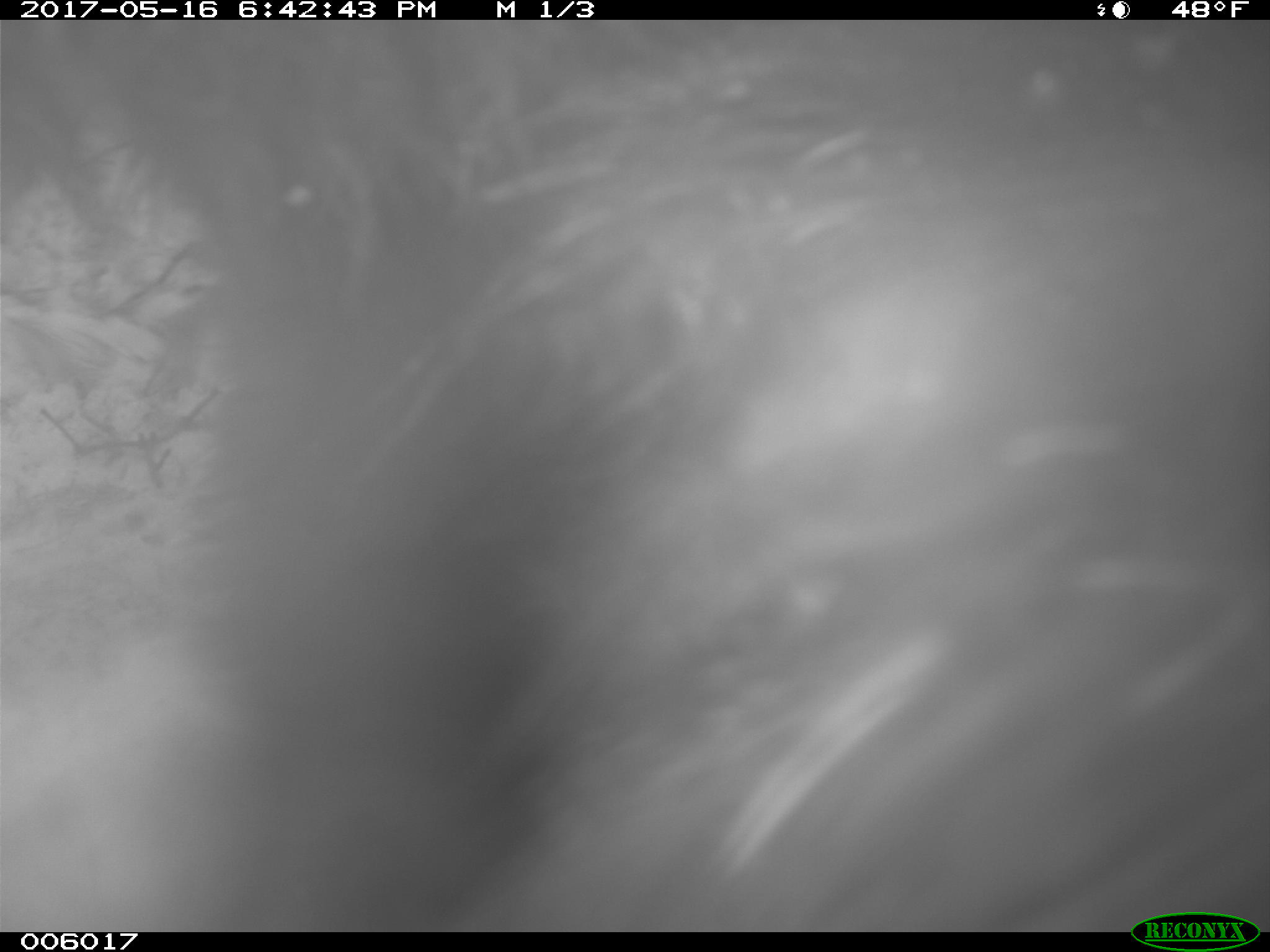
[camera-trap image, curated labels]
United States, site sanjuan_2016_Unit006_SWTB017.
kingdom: Animalia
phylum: Chordata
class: Mammalia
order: Carnivora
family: Ursidae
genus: Ursus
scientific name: Ursus americanus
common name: american black bear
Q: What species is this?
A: Ursus americanus (american black bear).